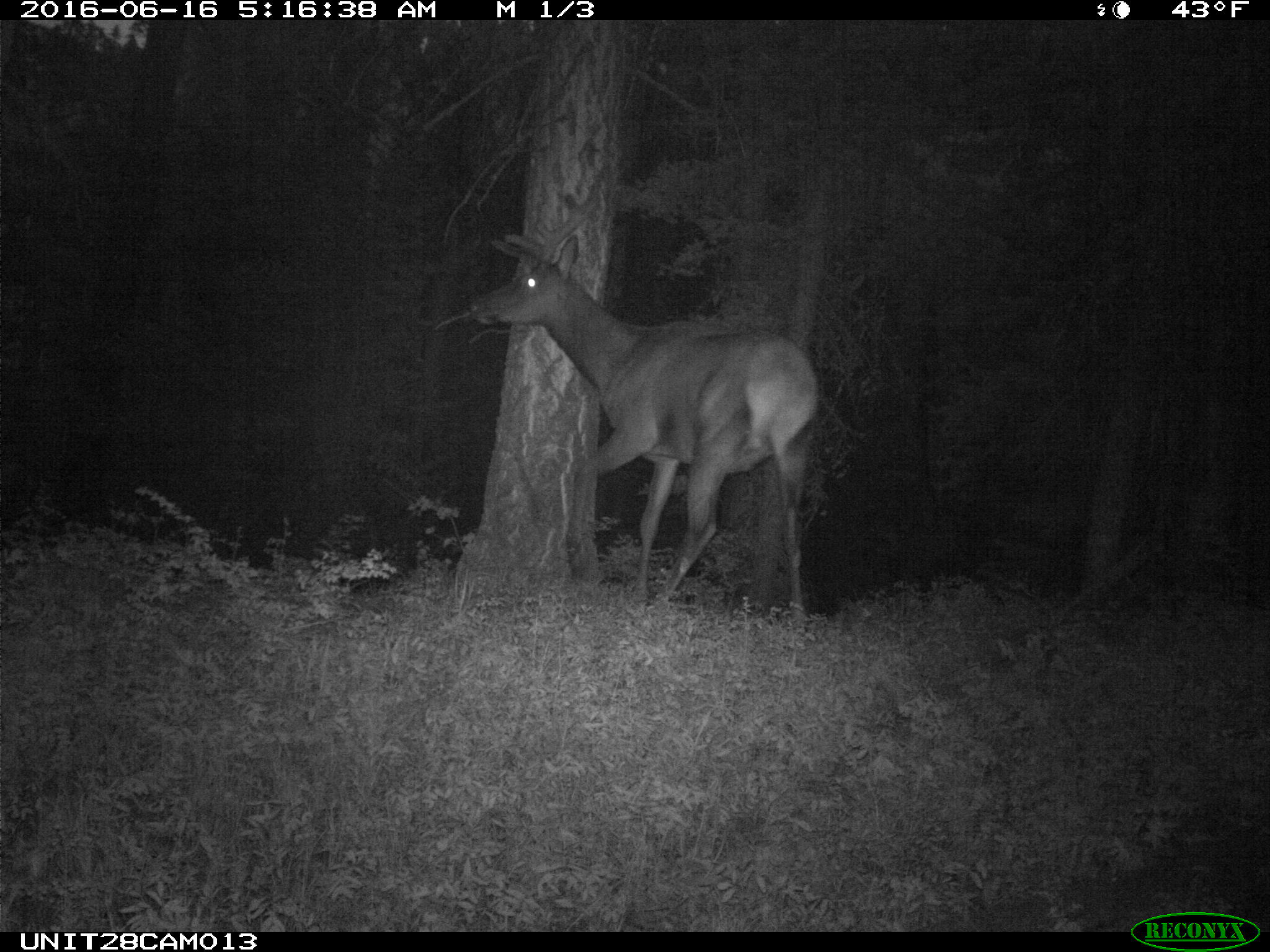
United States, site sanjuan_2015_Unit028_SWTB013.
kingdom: Animalia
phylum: Chordata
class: Mammalia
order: Artiodactyla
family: Cervidae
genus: Cervus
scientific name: Cervus elaphus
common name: red deer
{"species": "Cervus elaphus (red deer)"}